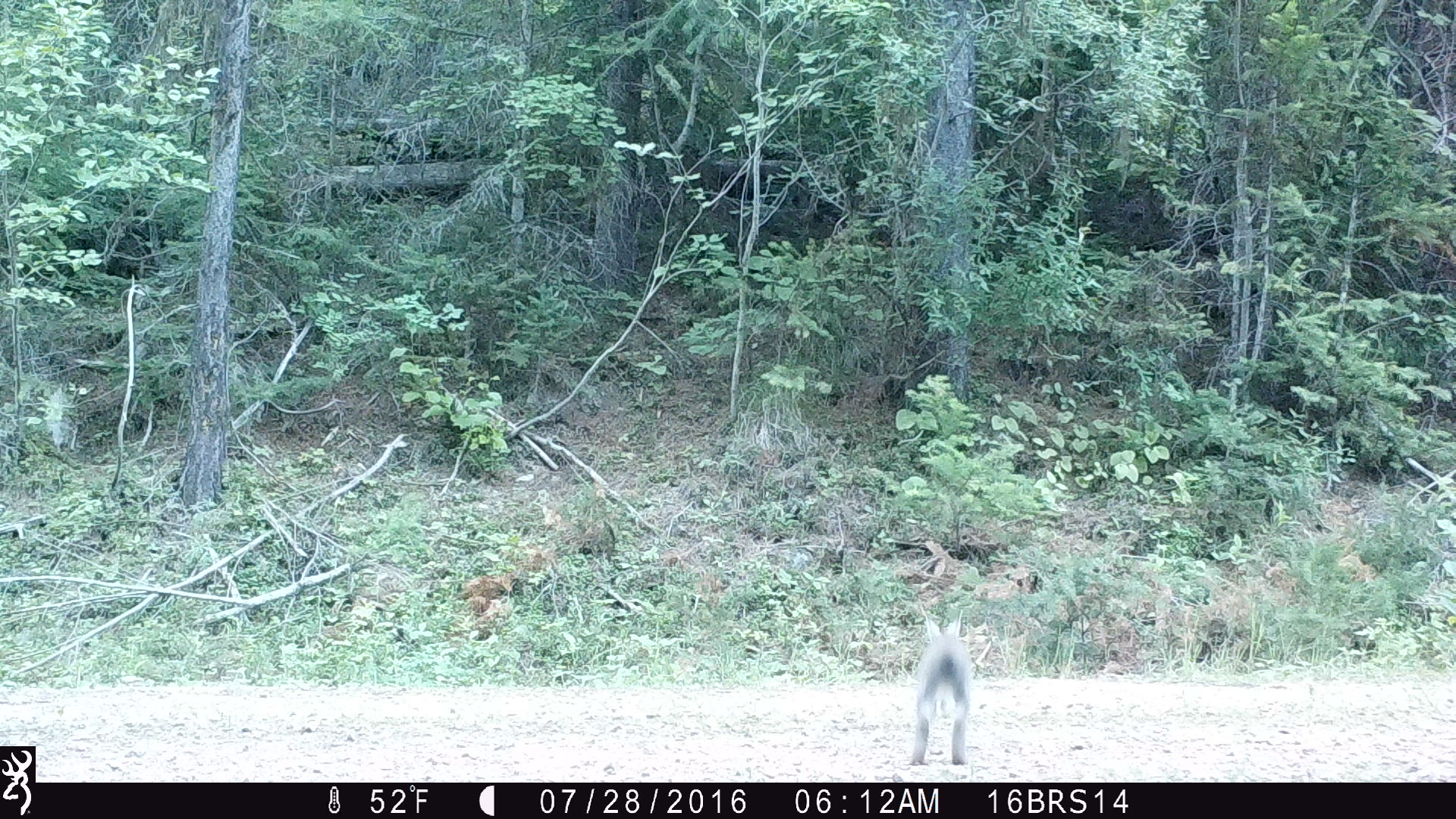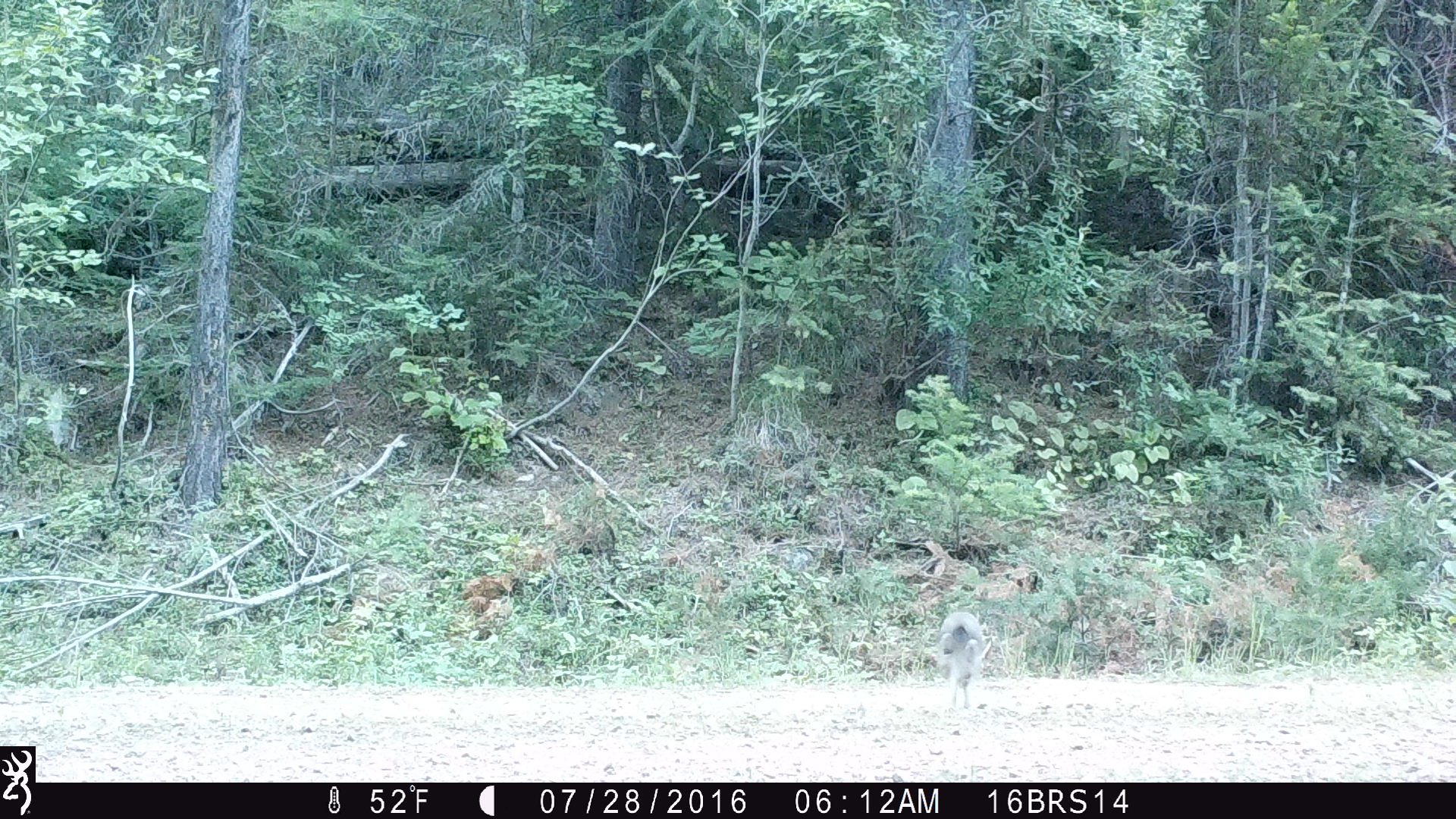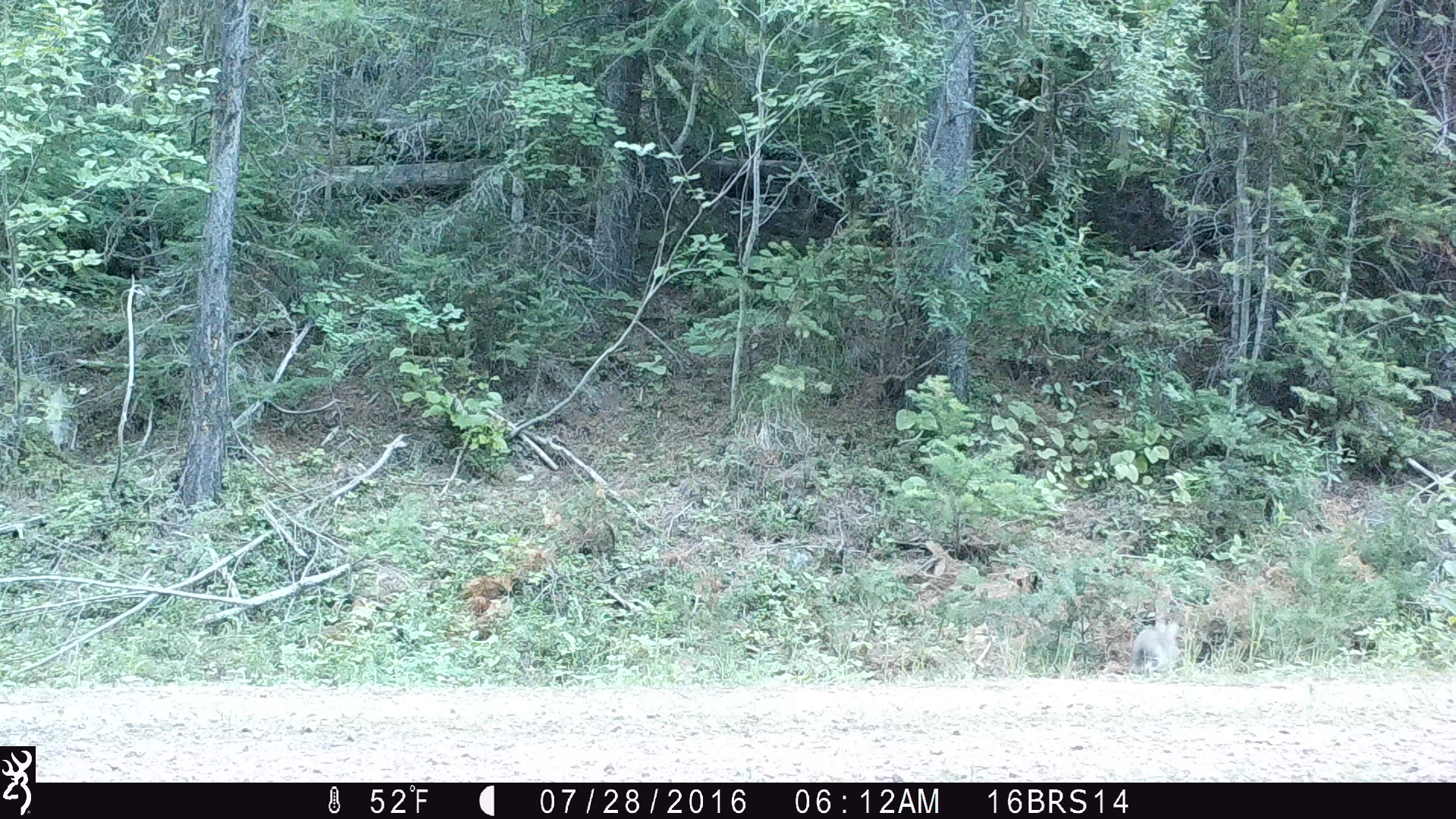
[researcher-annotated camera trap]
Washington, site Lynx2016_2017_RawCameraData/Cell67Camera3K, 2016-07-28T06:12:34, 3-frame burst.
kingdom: Animalia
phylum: Chordata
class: Mammalia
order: Lagomorpha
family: Leporidae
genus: Lepus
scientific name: Lepus americanus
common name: snowshoe hare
Lepus americanus (snowshoe hare). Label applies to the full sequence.